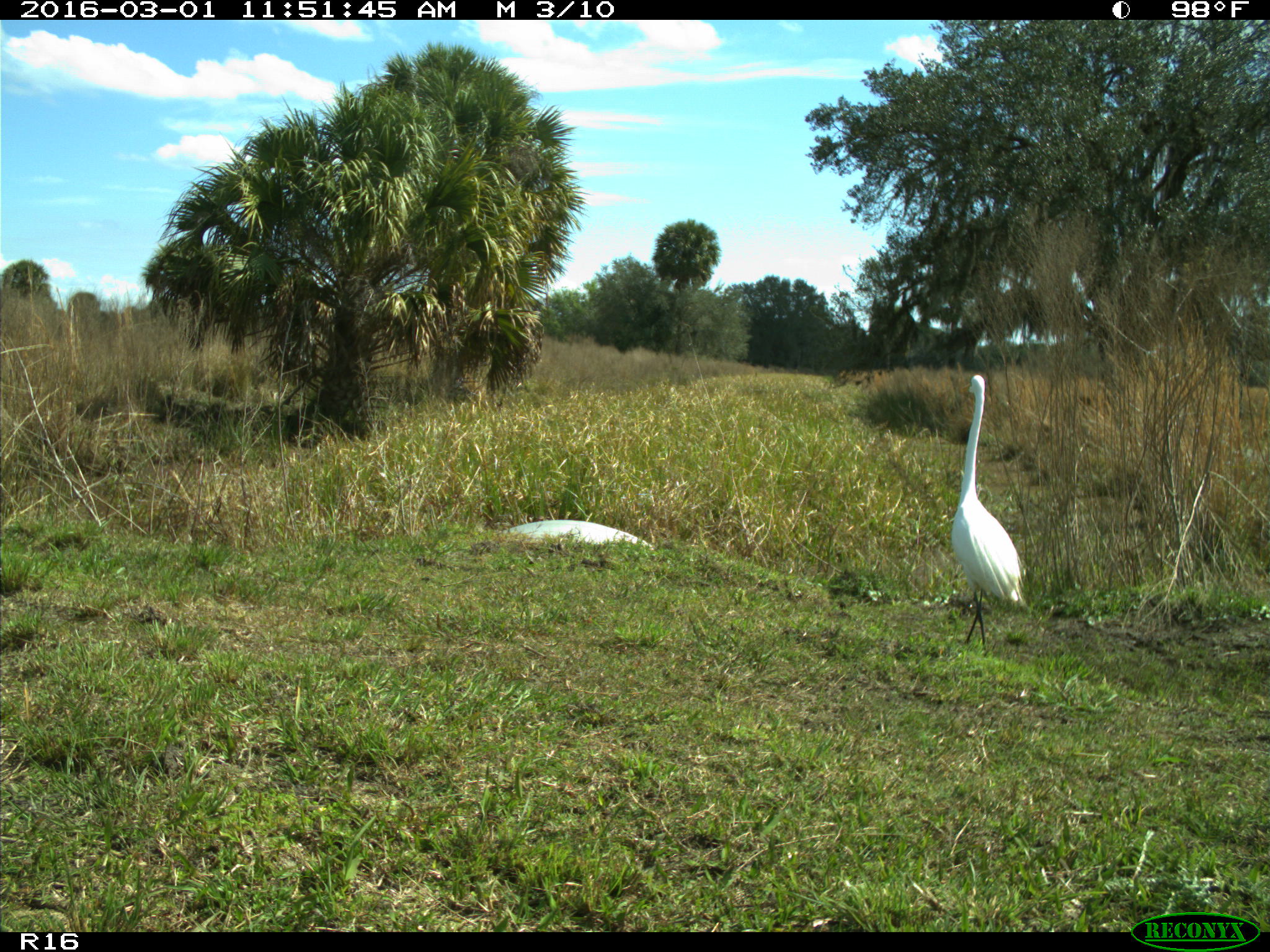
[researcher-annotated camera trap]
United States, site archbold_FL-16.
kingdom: Animalia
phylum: Chordata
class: Aves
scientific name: Aves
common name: birds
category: unidentified bird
Unidentified bird (birds) (Aves).